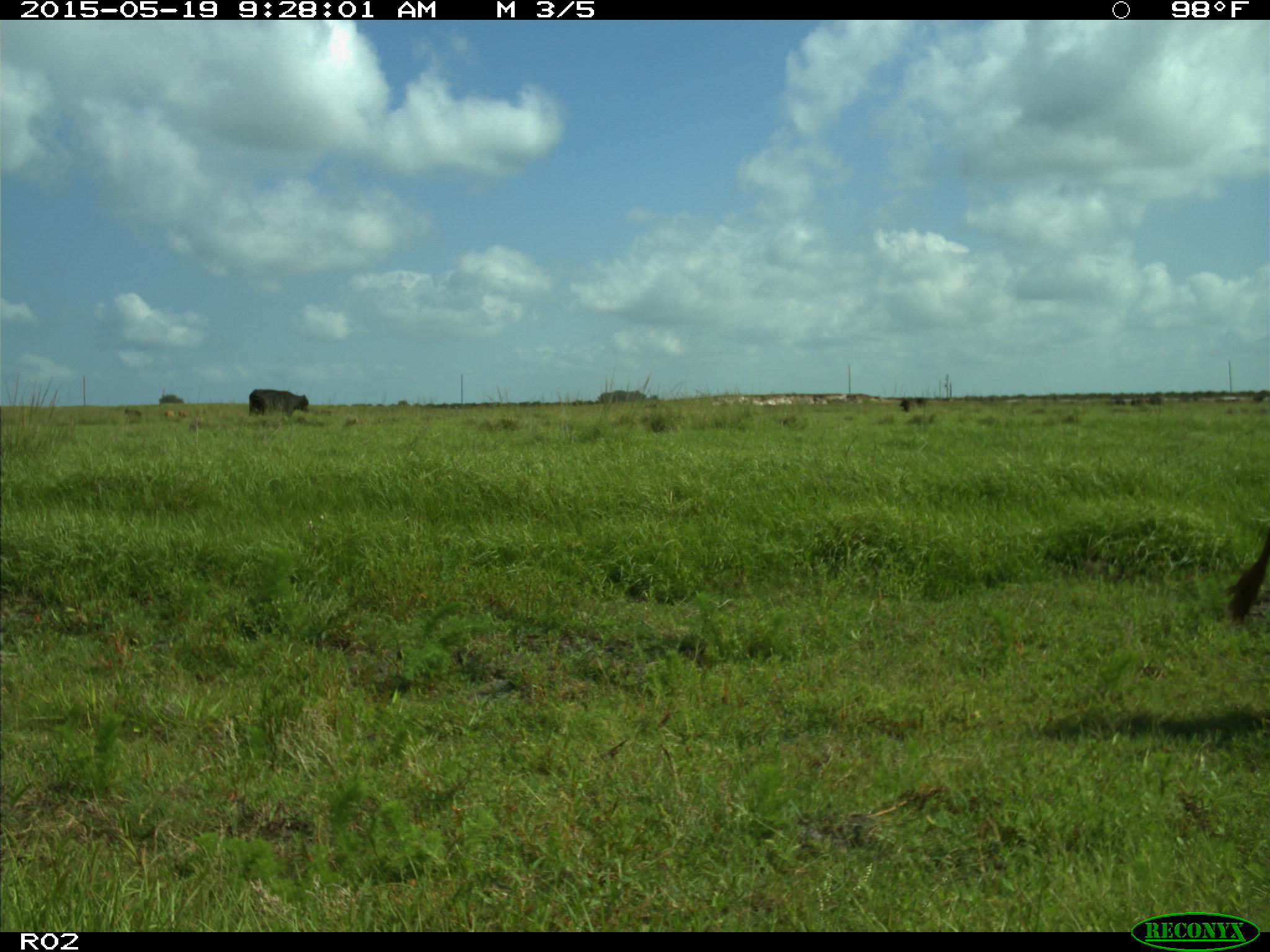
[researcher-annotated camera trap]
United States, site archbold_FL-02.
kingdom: Animalia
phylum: Chordata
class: Mammalia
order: Artiodactyla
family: Bovidae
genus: Bos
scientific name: Bos taurus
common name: domestic cow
Bos taurus (domestic cow).